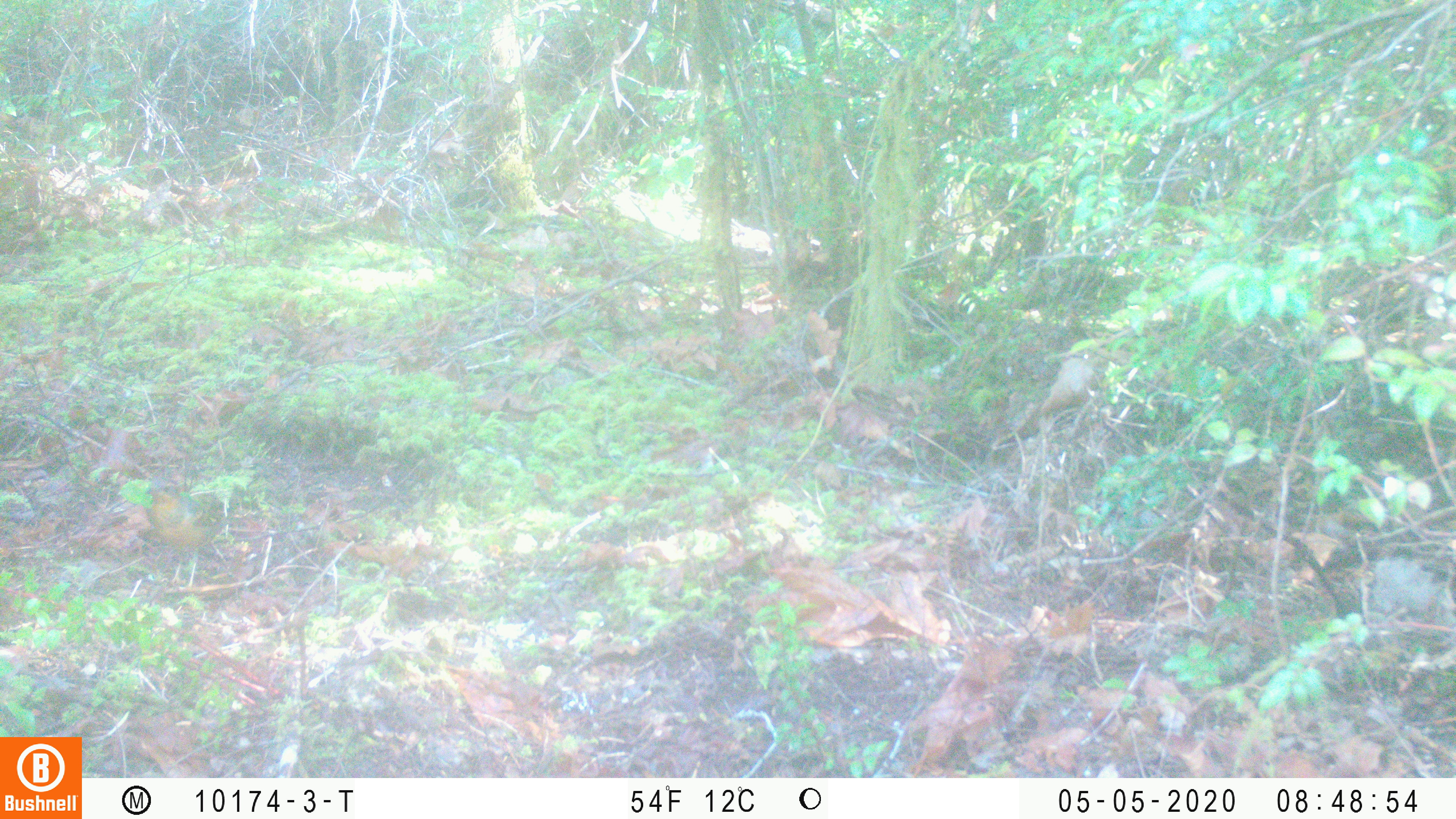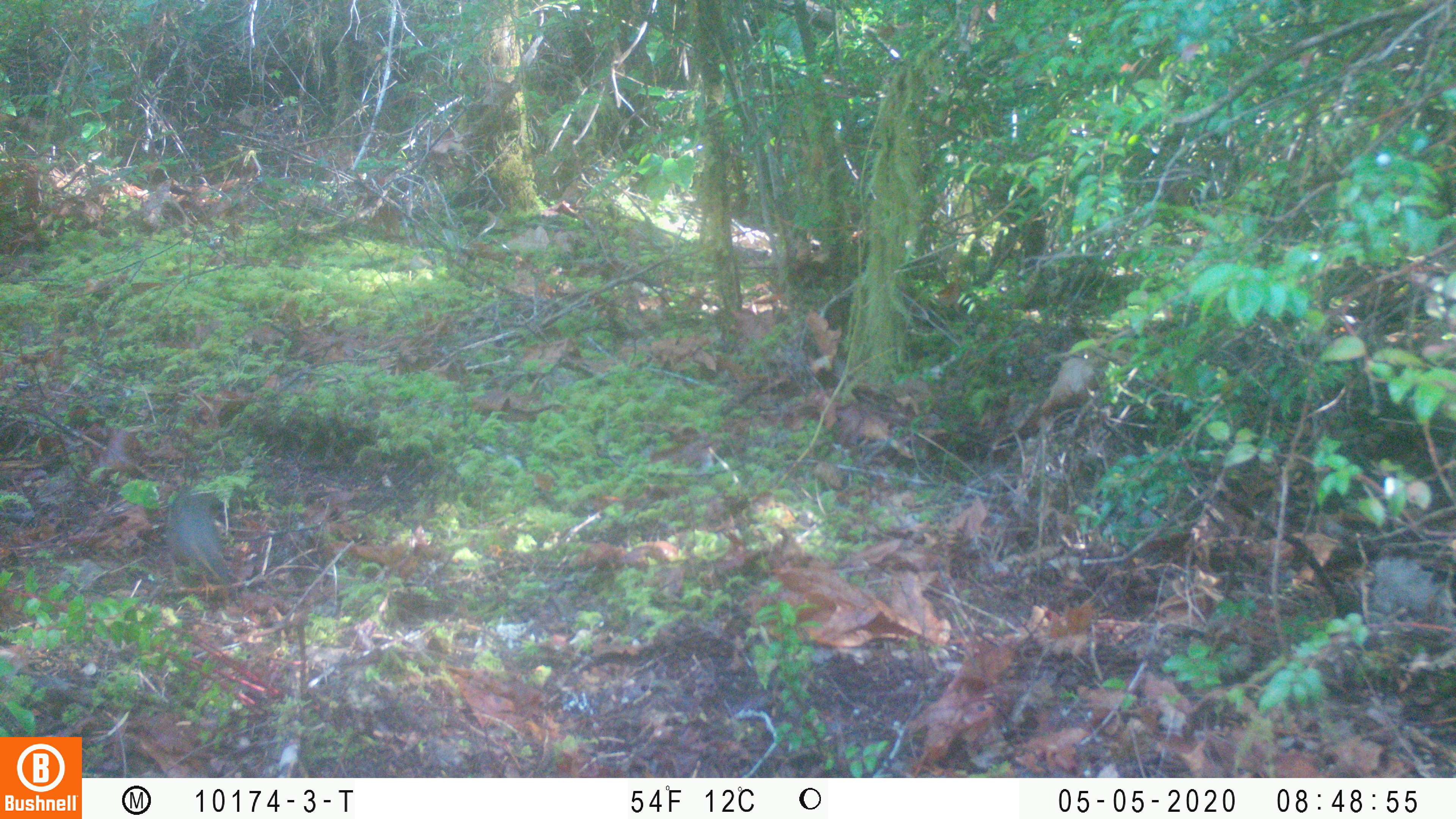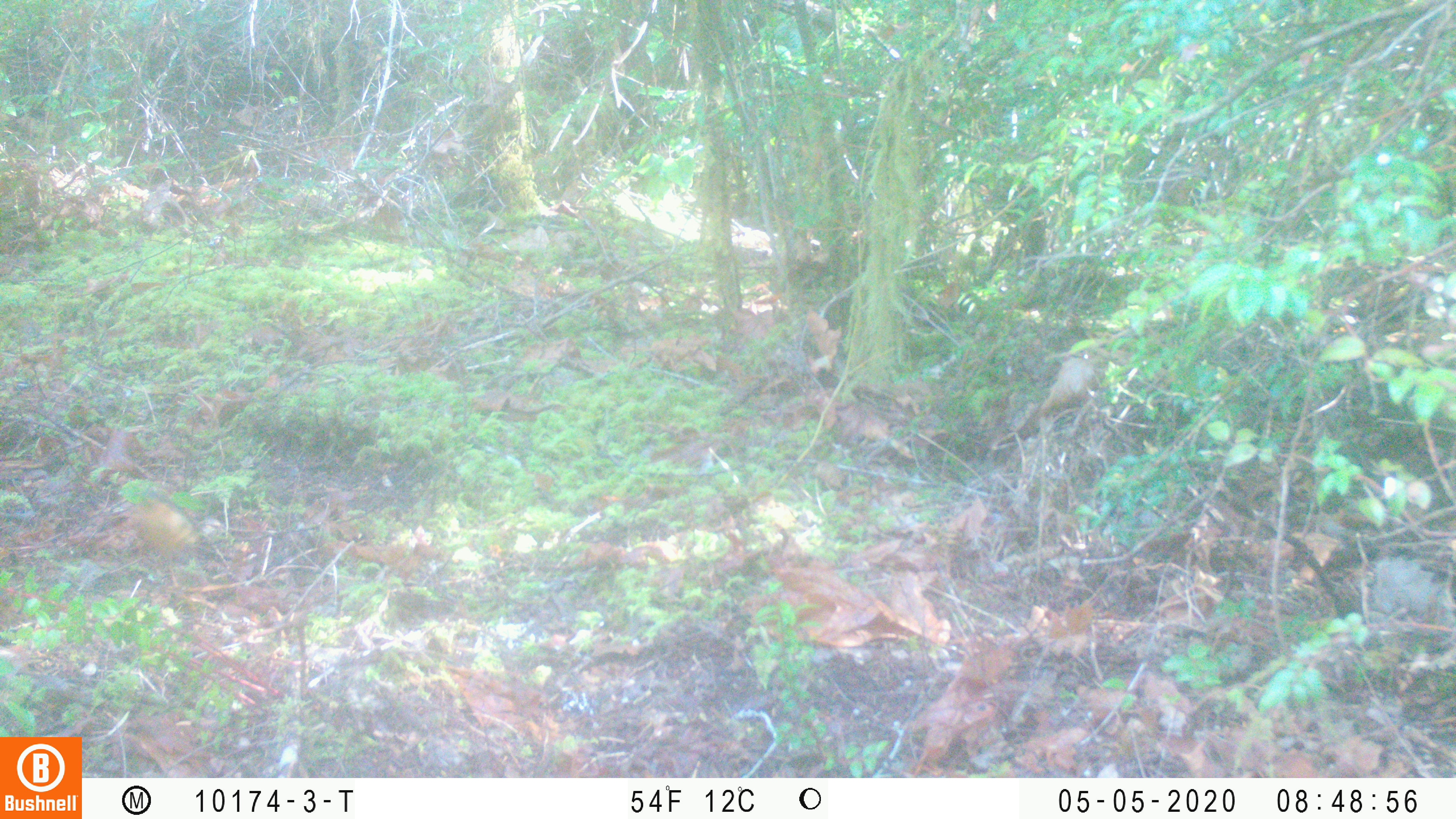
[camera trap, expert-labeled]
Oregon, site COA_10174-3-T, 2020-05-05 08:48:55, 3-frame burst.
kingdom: Animalia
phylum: Chordata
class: Aves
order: Passeriformes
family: Turdidae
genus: Ixoreus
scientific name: Ixoreus naevius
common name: varied thrush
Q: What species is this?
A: Varied thrush (Ixoreus naevius).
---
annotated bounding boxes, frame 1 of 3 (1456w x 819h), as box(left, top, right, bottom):
varied thrush: box(143, 478, 223, 591)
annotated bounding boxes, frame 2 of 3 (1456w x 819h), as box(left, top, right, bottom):
varied thrush: box(158, 481, 226, 591)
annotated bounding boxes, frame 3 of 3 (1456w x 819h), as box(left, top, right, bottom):
varied thrush: box(131, 489, 213, 574)